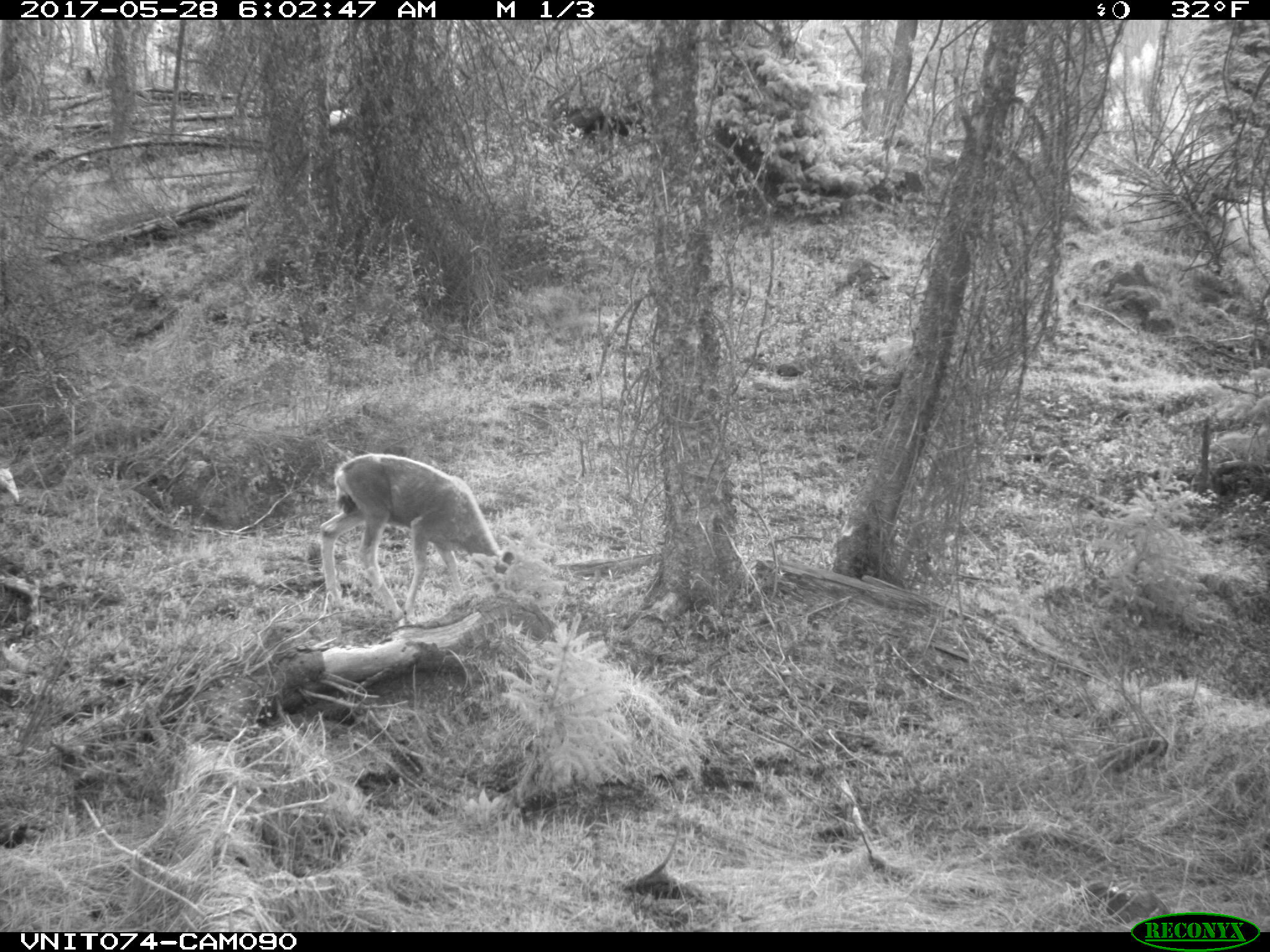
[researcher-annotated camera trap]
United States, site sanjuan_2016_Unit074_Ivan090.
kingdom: Animalia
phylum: Chordata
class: Mammalia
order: Artiodactyla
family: Cervidae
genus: Odocoileus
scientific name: Odocoileus hemionus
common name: mule deer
Odocoileus hemionus (mule deer).